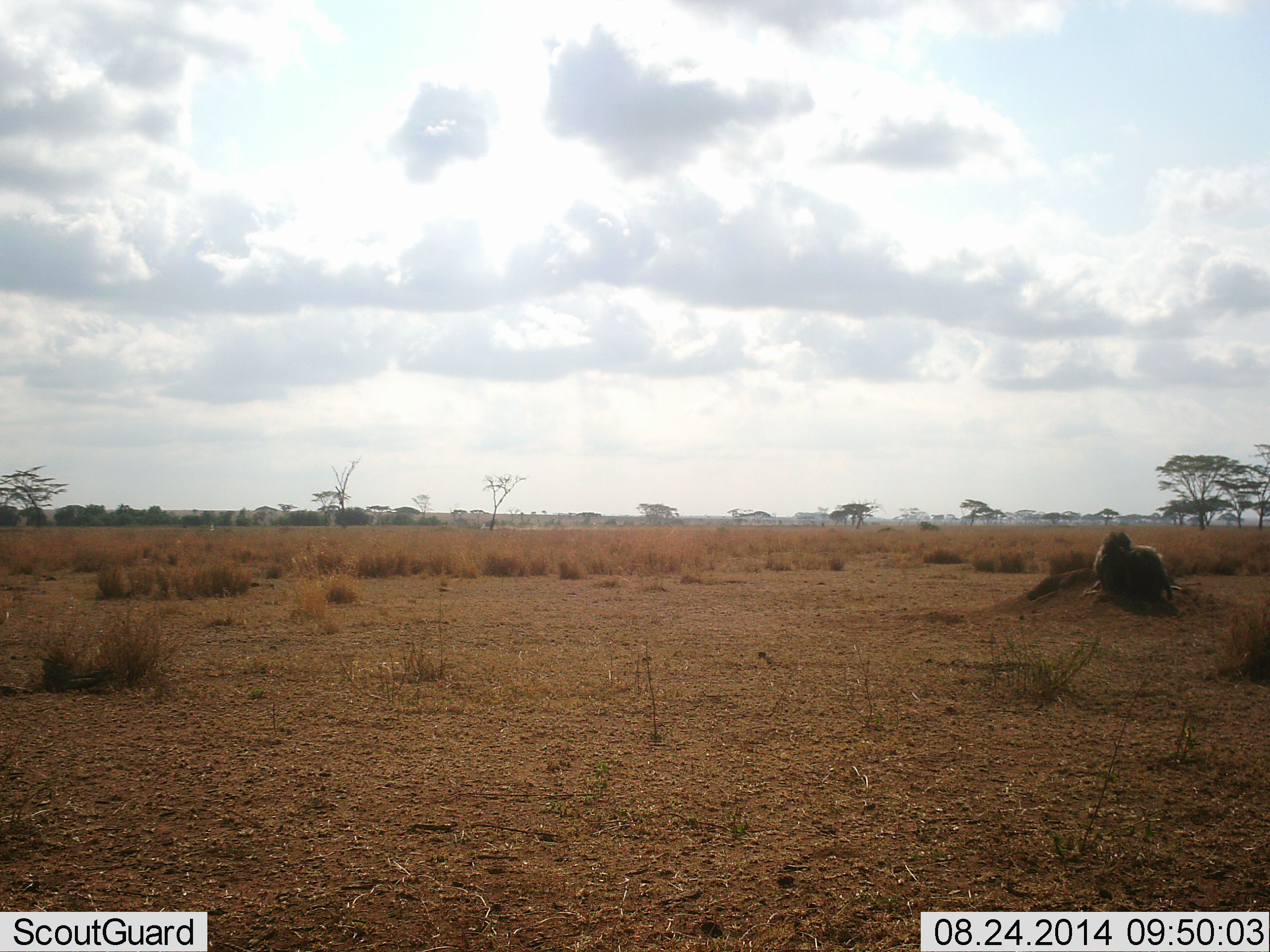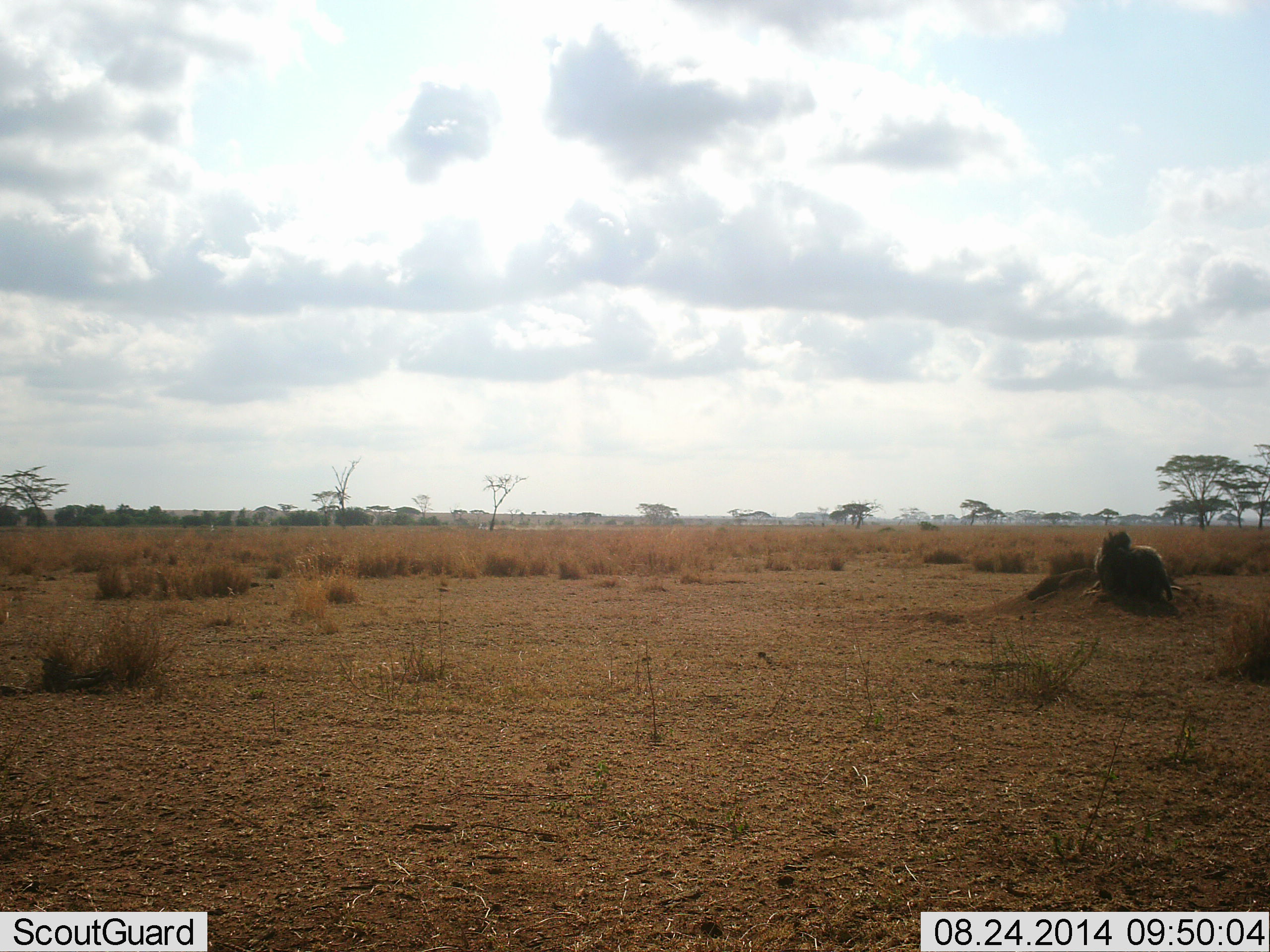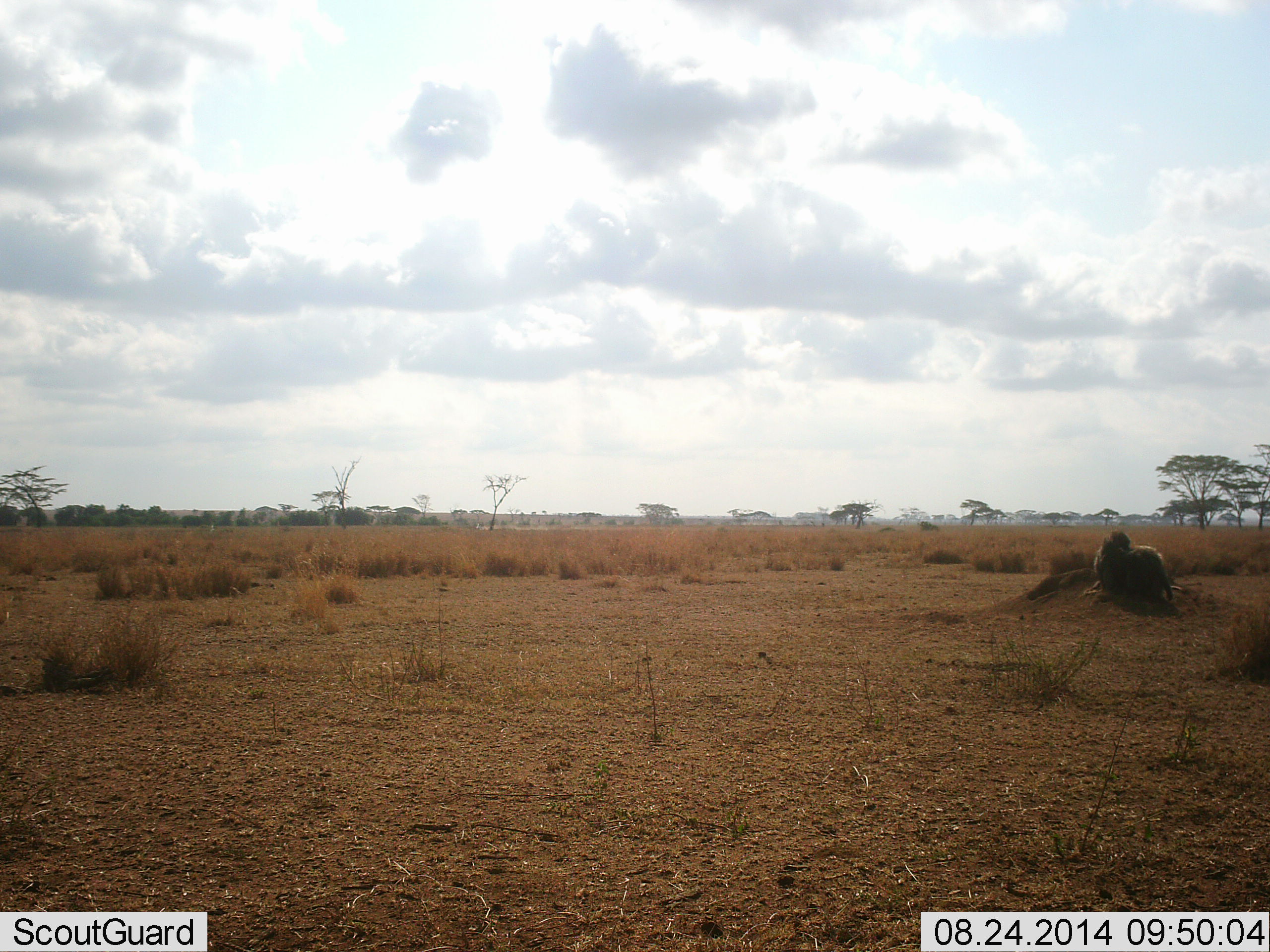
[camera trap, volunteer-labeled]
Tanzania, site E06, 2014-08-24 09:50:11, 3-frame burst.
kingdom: Animalia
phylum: Chordata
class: Mammalia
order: Carnivora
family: Felidae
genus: Panthera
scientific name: Panthera leo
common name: lion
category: lionfemale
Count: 1.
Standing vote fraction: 0%.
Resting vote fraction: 100%.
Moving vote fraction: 0%.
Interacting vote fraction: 0%.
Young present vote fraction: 0%.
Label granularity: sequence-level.